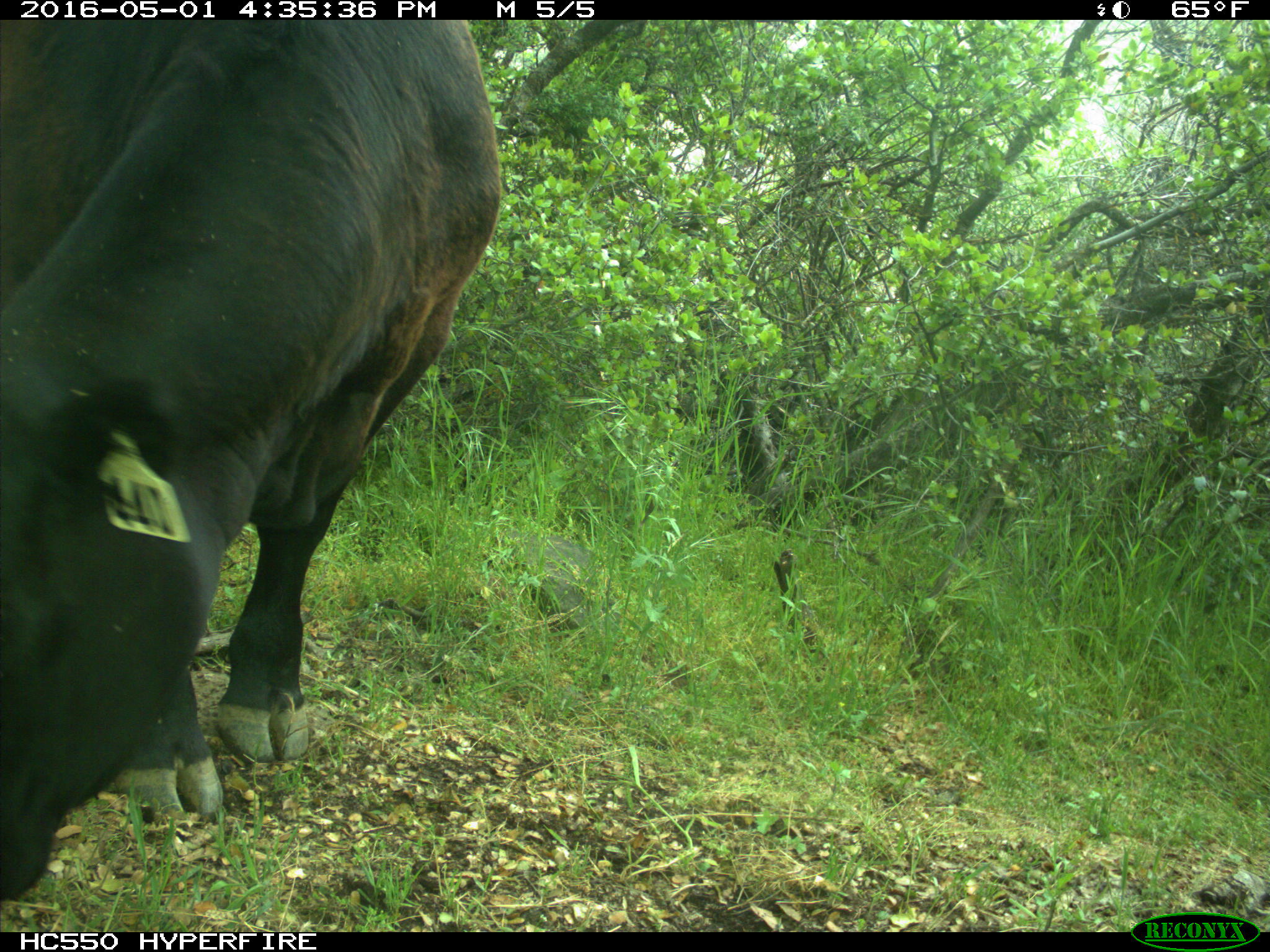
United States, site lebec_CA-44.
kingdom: Animalia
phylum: Chordata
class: Mammalia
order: Artiodactyla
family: Bovidae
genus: Bos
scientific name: Bos taurus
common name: domestic cow